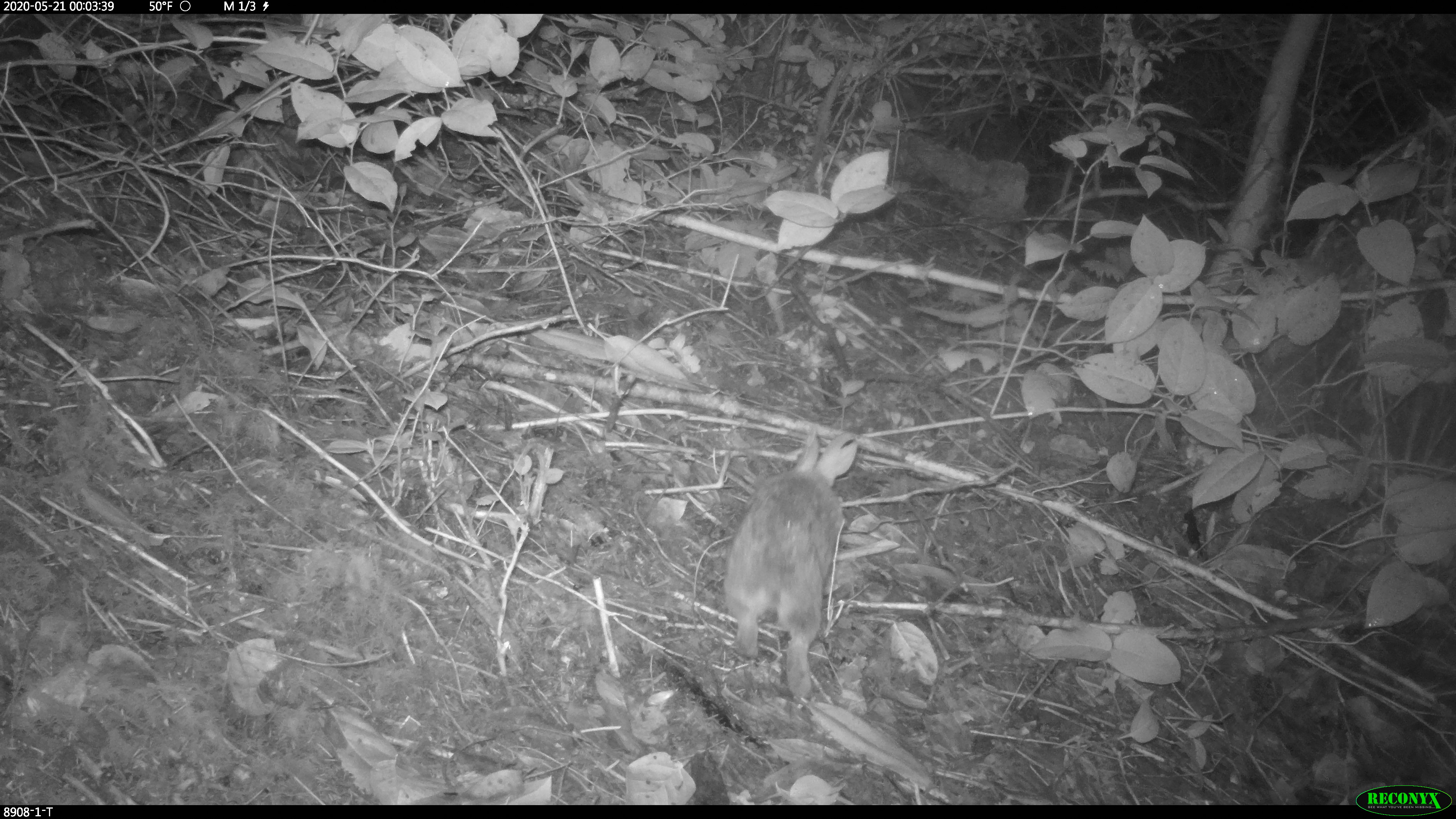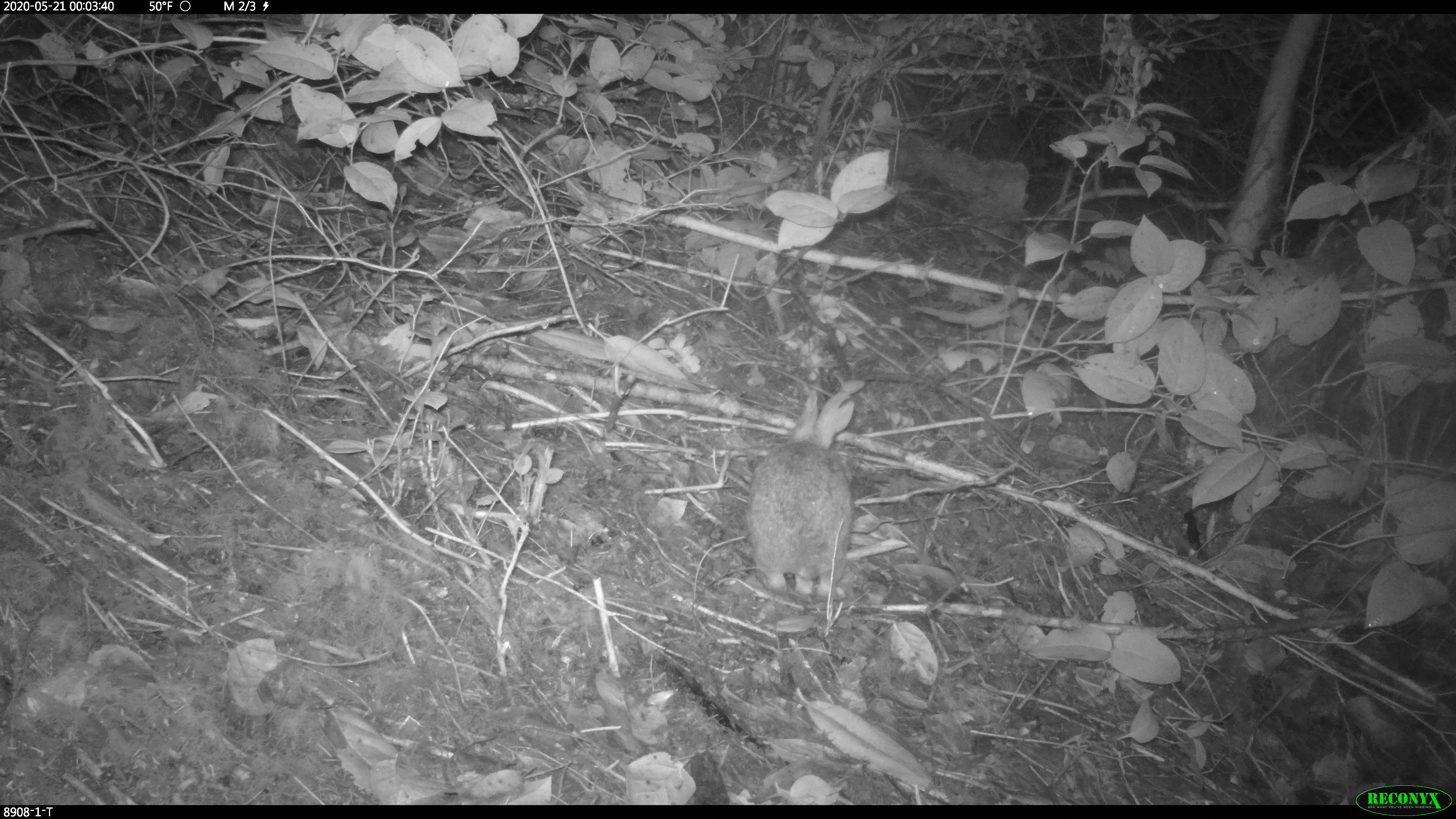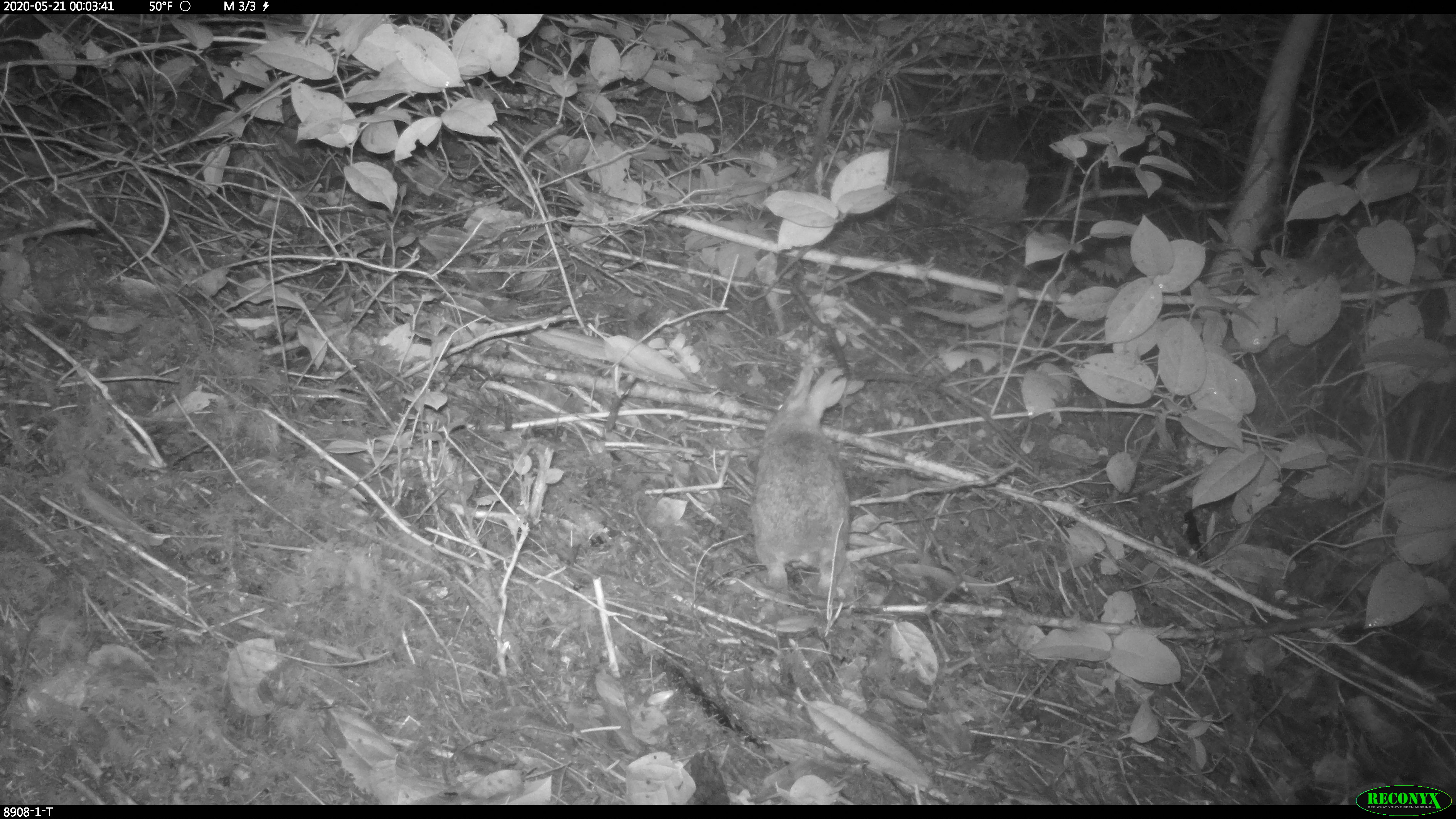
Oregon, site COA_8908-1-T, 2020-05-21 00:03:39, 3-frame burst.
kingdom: Animalia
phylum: Chordata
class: Mammalia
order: Lagomorpha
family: Leporidae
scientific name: Leporidae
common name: hares and rabbits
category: leporidae family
Leporidae family (hares and rabbits) (Leporidae).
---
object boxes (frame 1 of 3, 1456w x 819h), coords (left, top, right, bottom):
leporidae family: (705, 424, 862, 704)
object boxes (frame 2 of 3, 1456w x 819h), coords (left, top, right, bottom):
leporidae family: (743, 386, 859, 605)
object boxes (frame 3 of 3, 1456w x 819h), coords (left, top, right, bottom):
leporidae family: (747, 360, 852, 602)